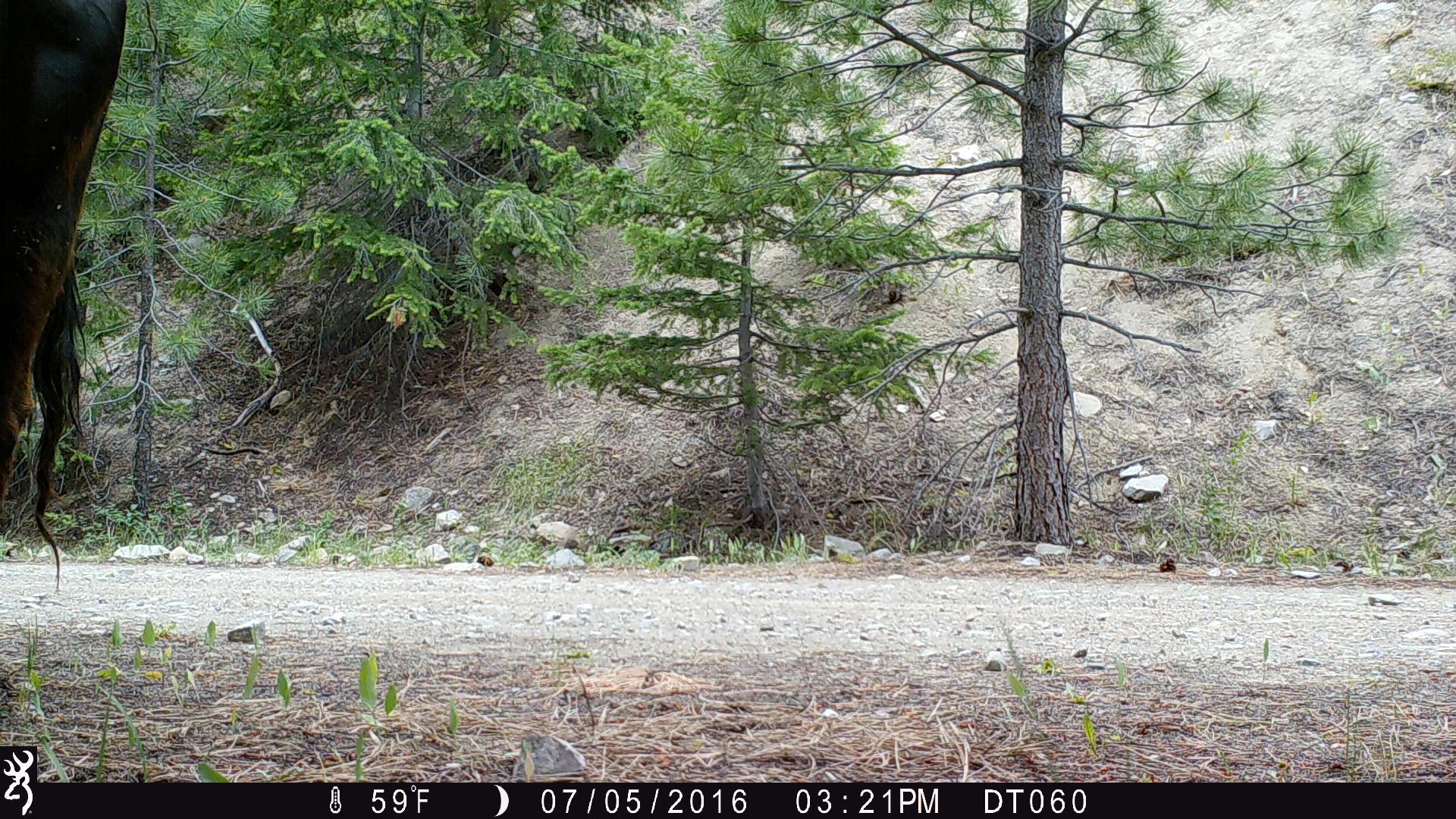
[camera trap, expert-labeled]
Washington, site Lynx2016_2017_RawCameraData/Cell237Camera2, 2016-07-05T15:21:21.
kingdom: Animalia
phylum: Chordata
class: Mammalia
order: Artiodactyla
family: Bovidae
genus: Bos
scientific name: Bos taurus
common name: domestic cattle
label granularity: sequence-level